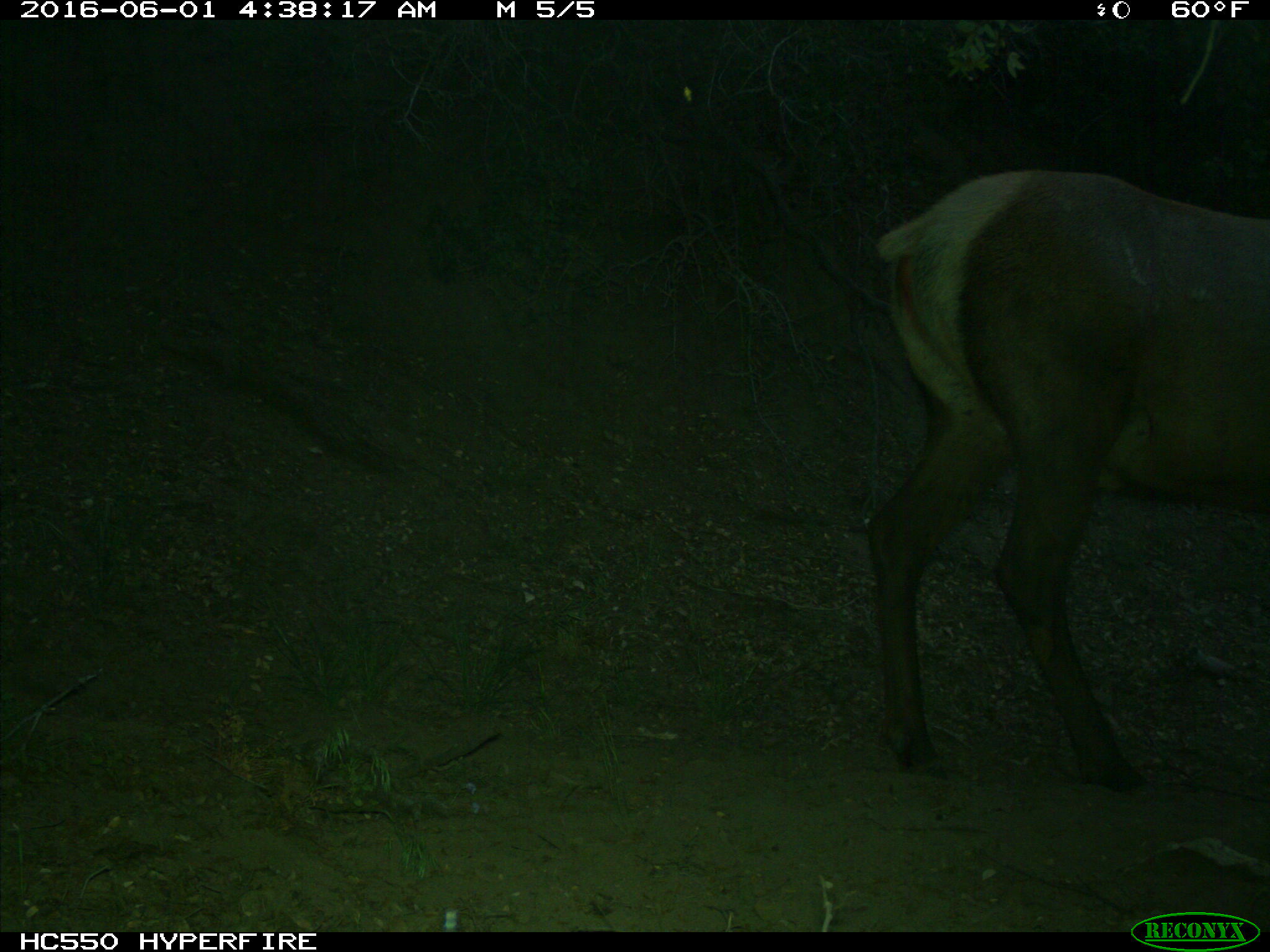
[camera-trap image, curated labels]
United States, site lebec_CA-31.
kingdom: Animalia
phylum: Chordata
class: Mammalia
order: Artiodactyla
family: Cervidae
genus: Cervus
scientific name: Cervus canadensis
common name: elk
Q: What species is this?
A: Cervus canadensis (elk).